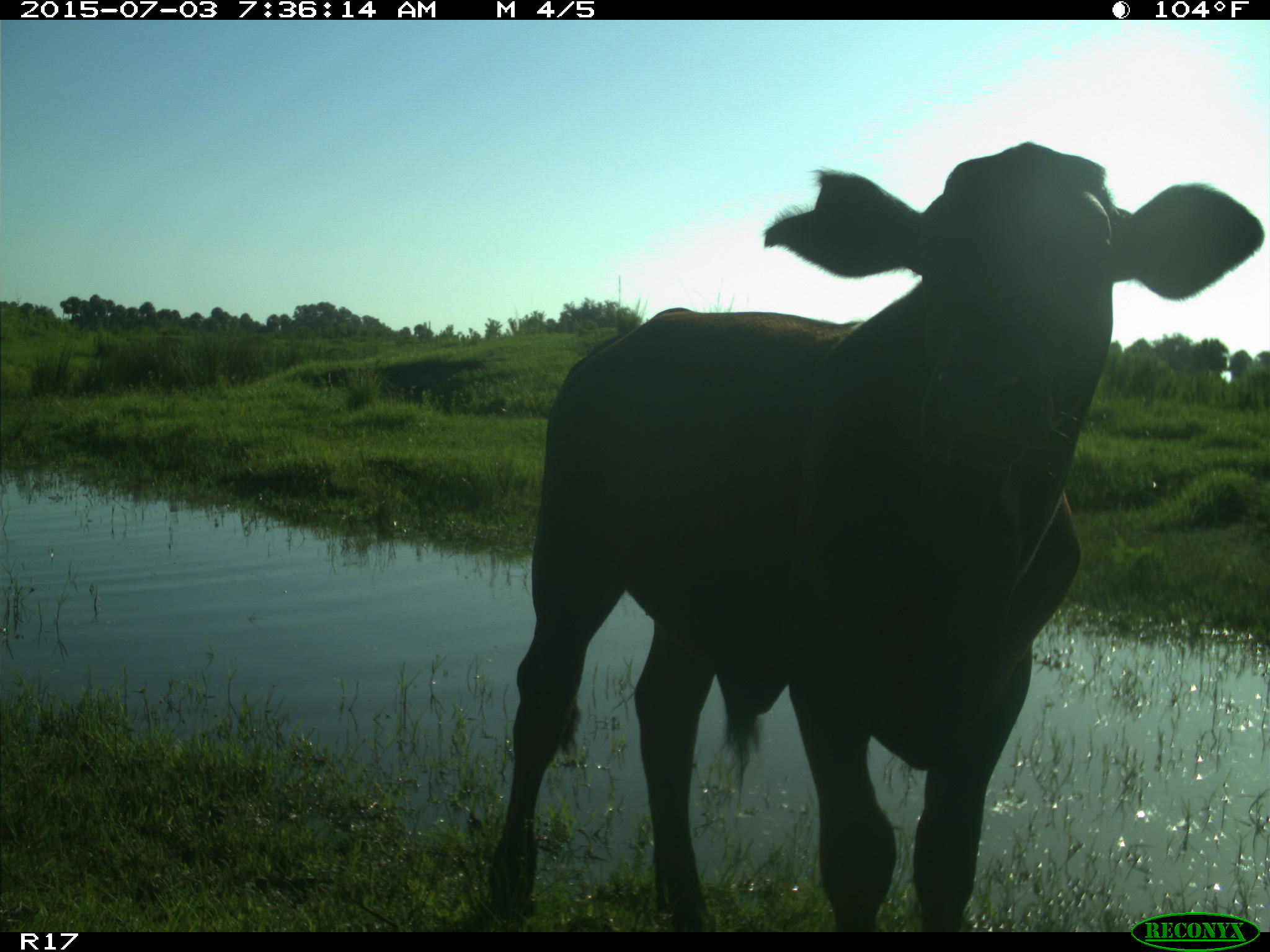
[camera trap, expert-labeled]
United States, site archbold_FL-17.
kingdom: Animalia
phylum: Chordata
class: Mammalia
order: Artiodactyla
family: Bovidae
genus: Bos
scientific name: Bos taurus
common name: domestic cow